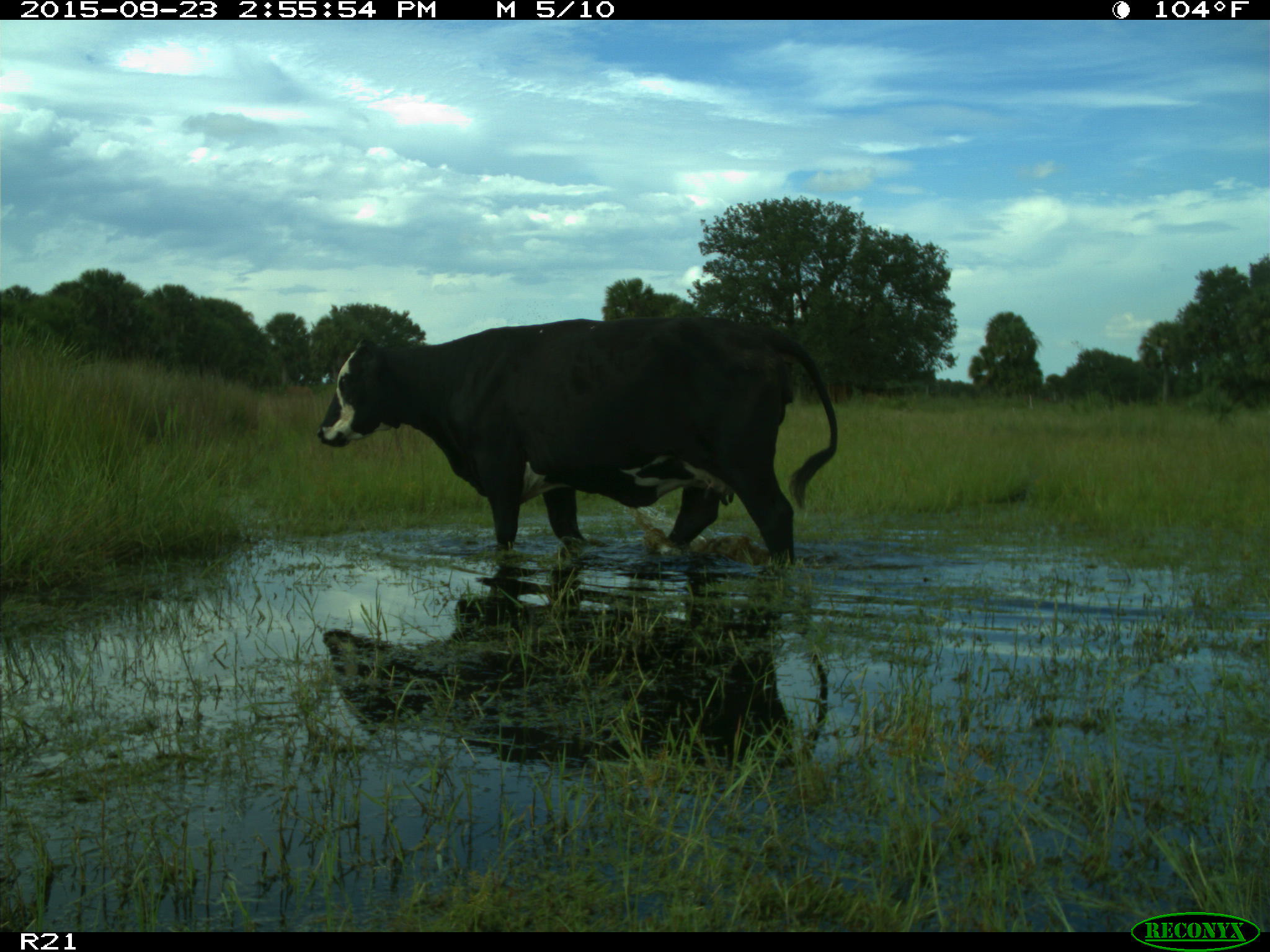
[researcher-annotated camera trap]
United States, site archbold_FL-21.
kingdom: Animalia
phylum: Chordata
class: Mammalia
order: Artiodactyla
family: Bovidae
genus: Bos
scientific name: Bos taurus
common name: domestic cow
Bos taurus (domestic cow).